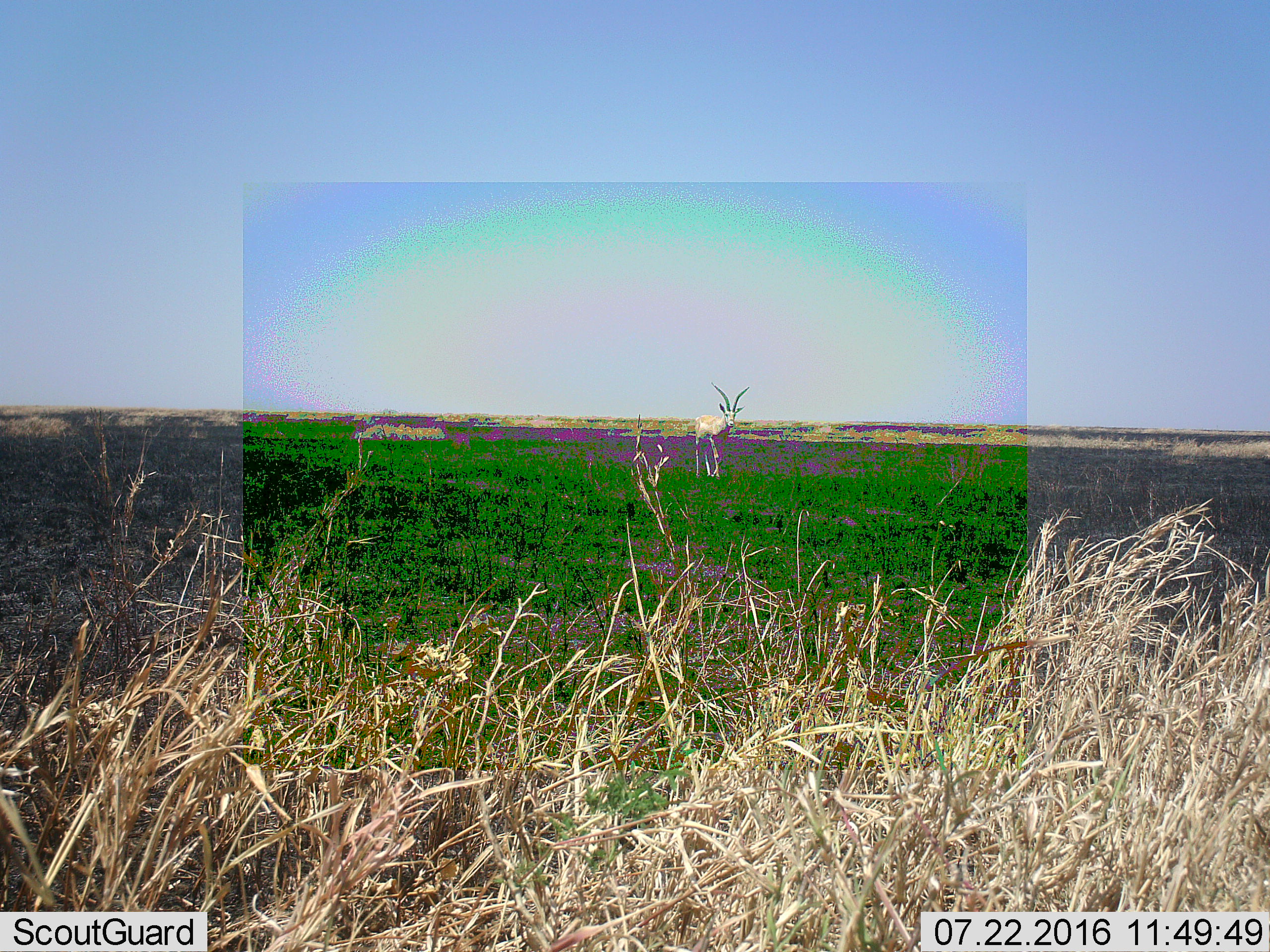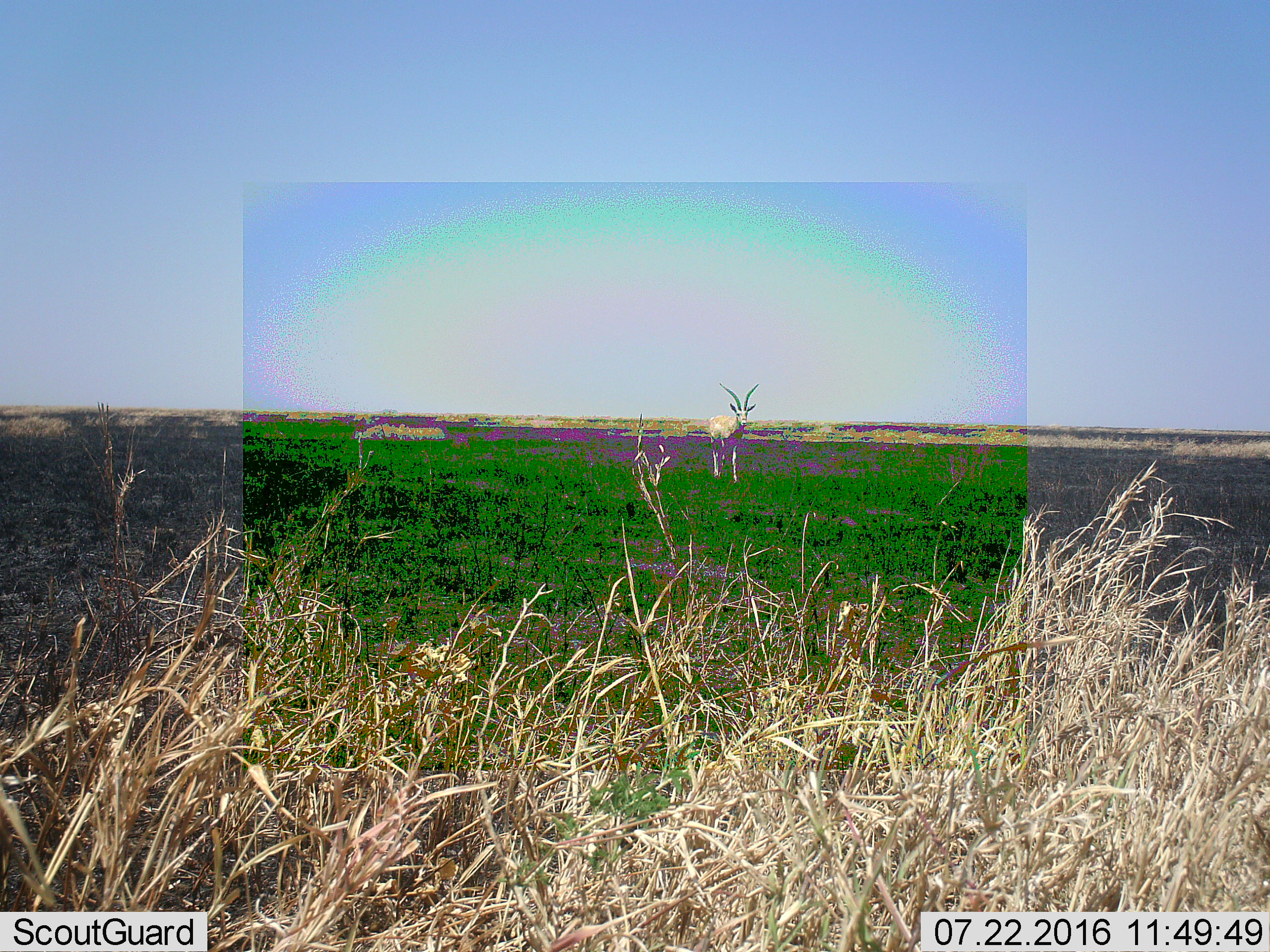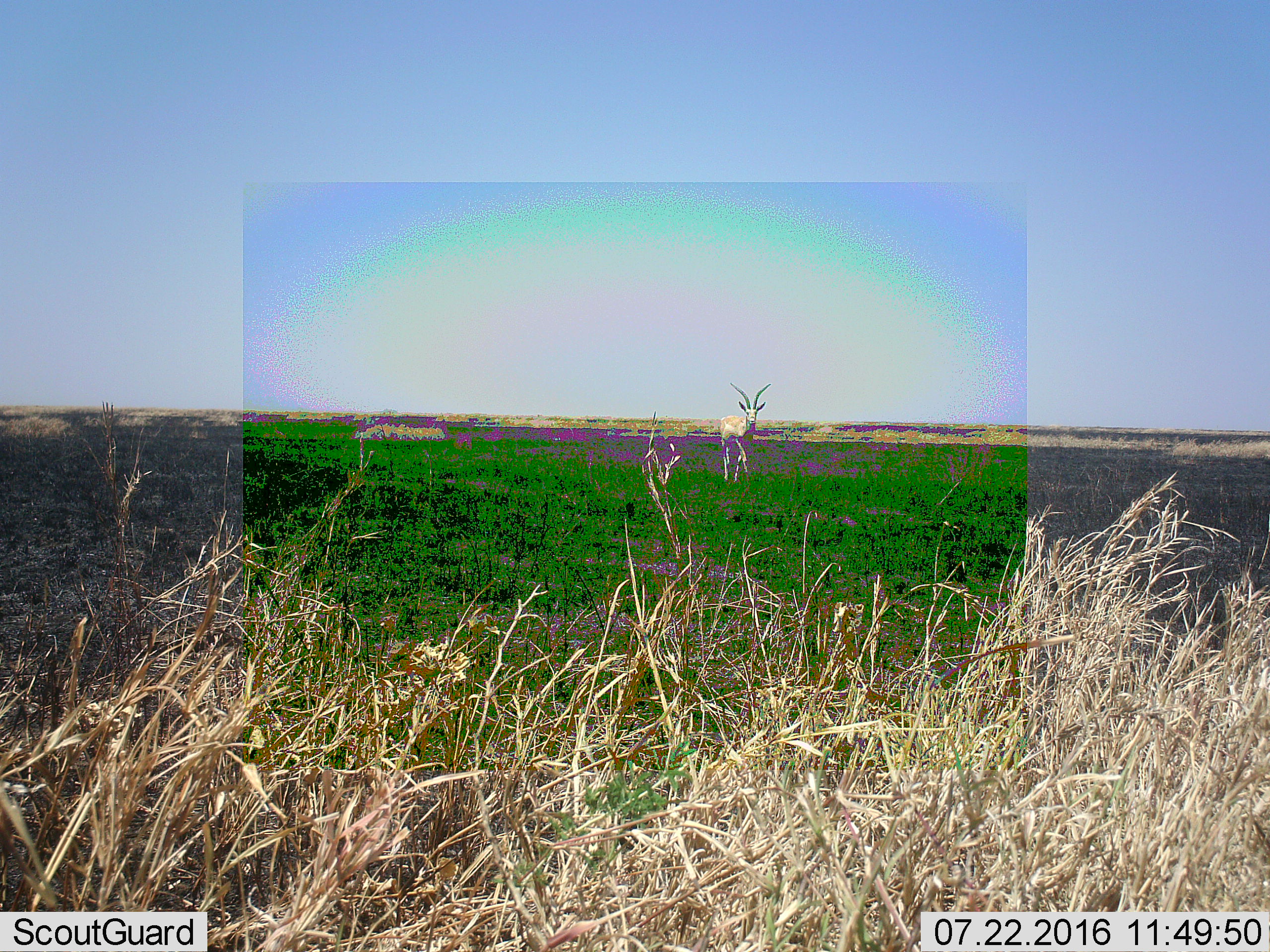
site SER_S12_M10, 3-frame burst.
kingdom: Animalia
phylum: Chordata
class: Mammalia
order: Artiodactyla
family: Bovidae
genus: Nanger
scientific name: Nanger granti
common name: grant's gazelle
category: gazellegrants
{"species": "gazellegrants (grant's gazelle) (Nanger granti)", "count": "1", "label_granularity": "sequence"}